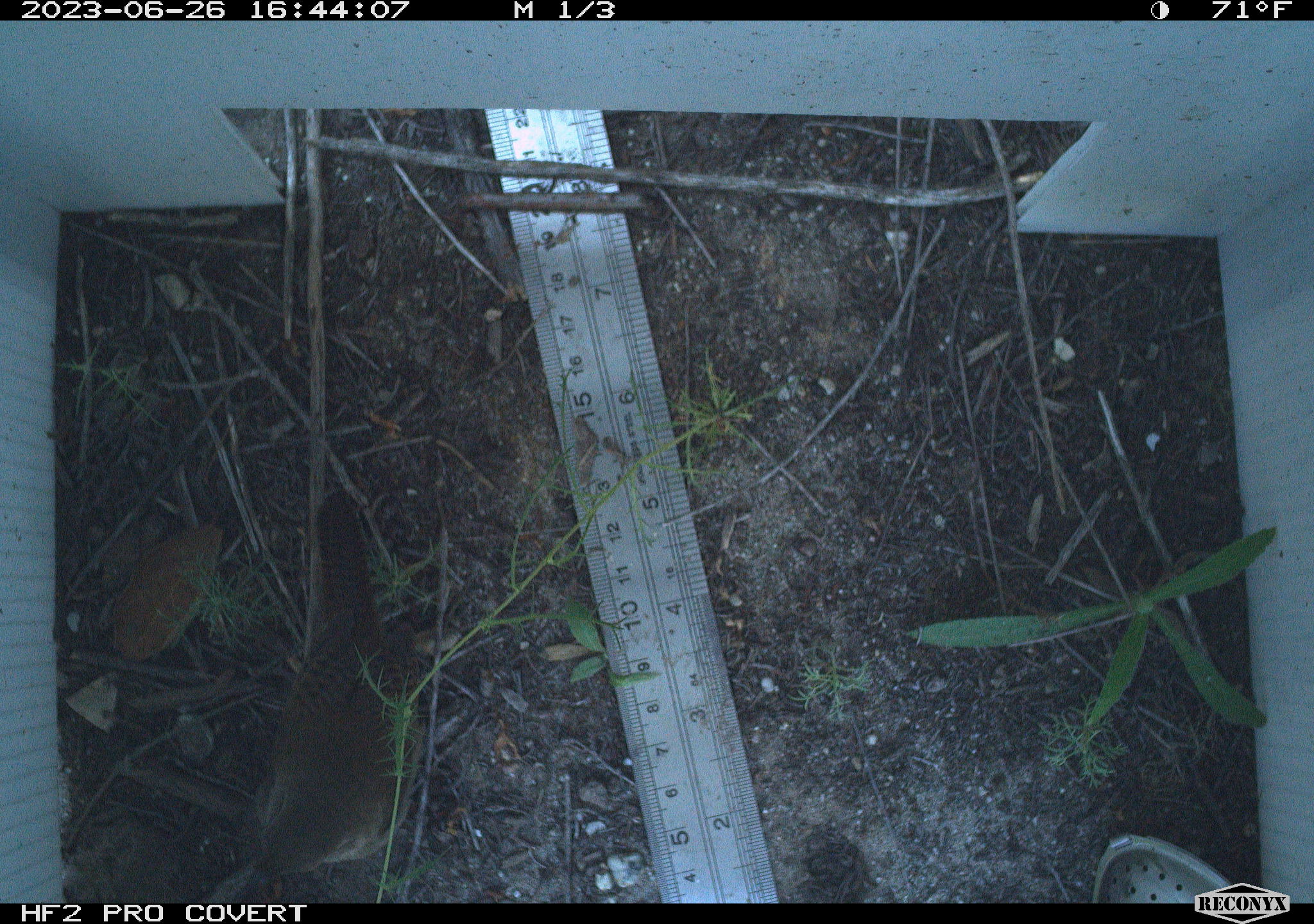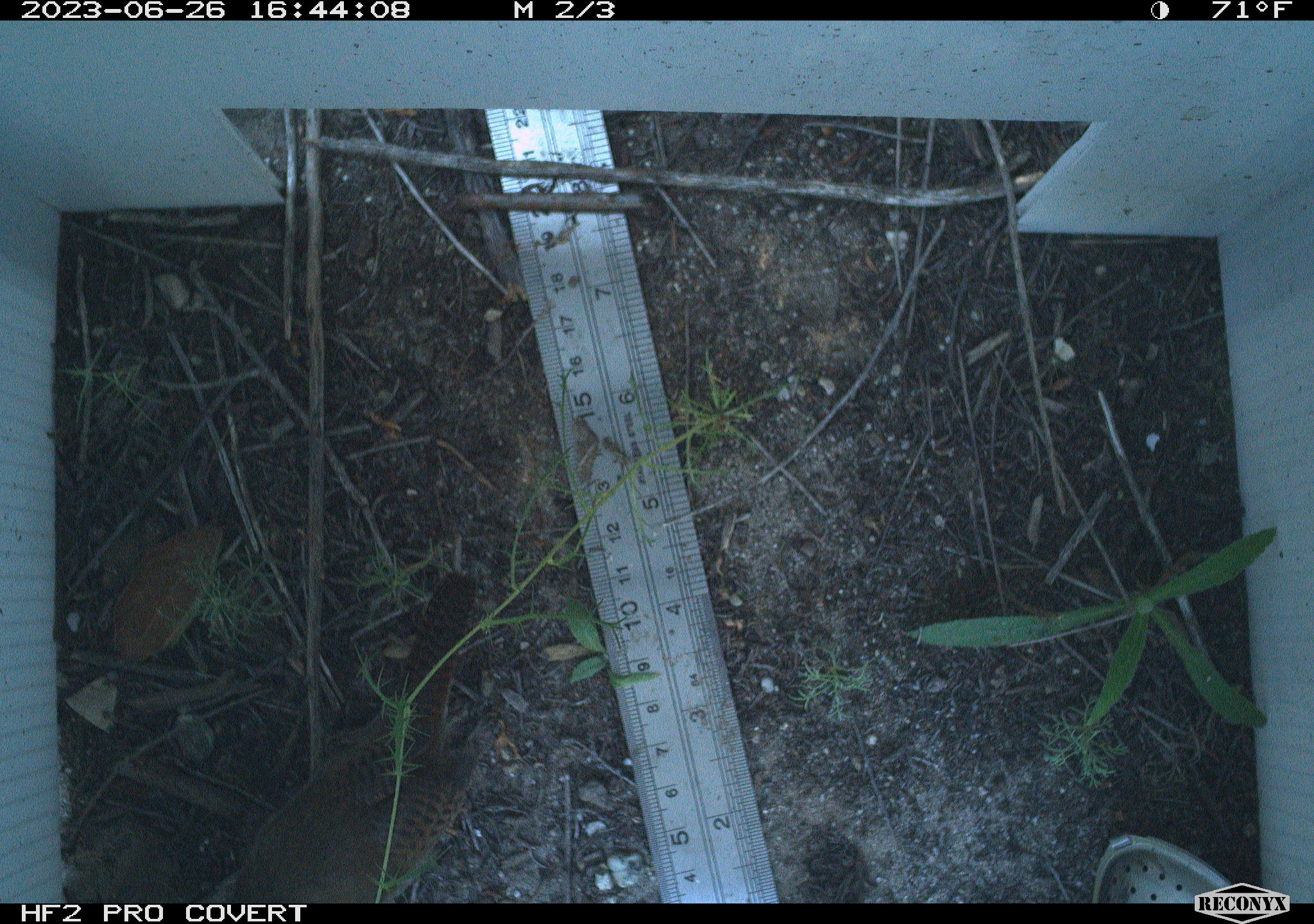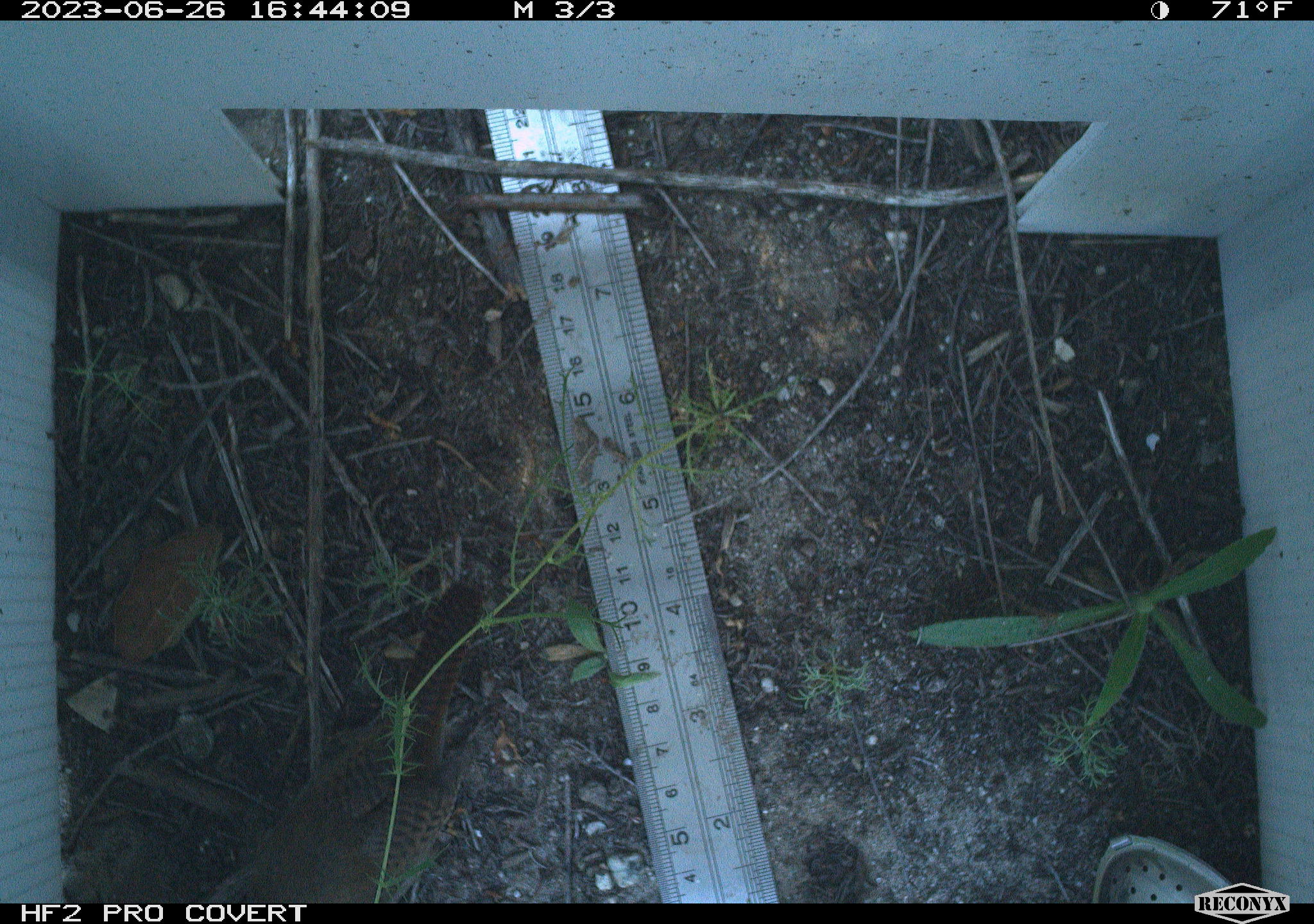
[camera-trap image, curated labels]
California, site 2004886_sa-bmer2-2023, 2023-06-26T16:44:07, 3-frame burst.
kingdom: Animalia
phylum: Chordata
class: Aves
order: Passeriformes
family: Troglodytidae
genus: Thryomanes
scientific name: Thryomanes bewickii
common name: bewick's wren